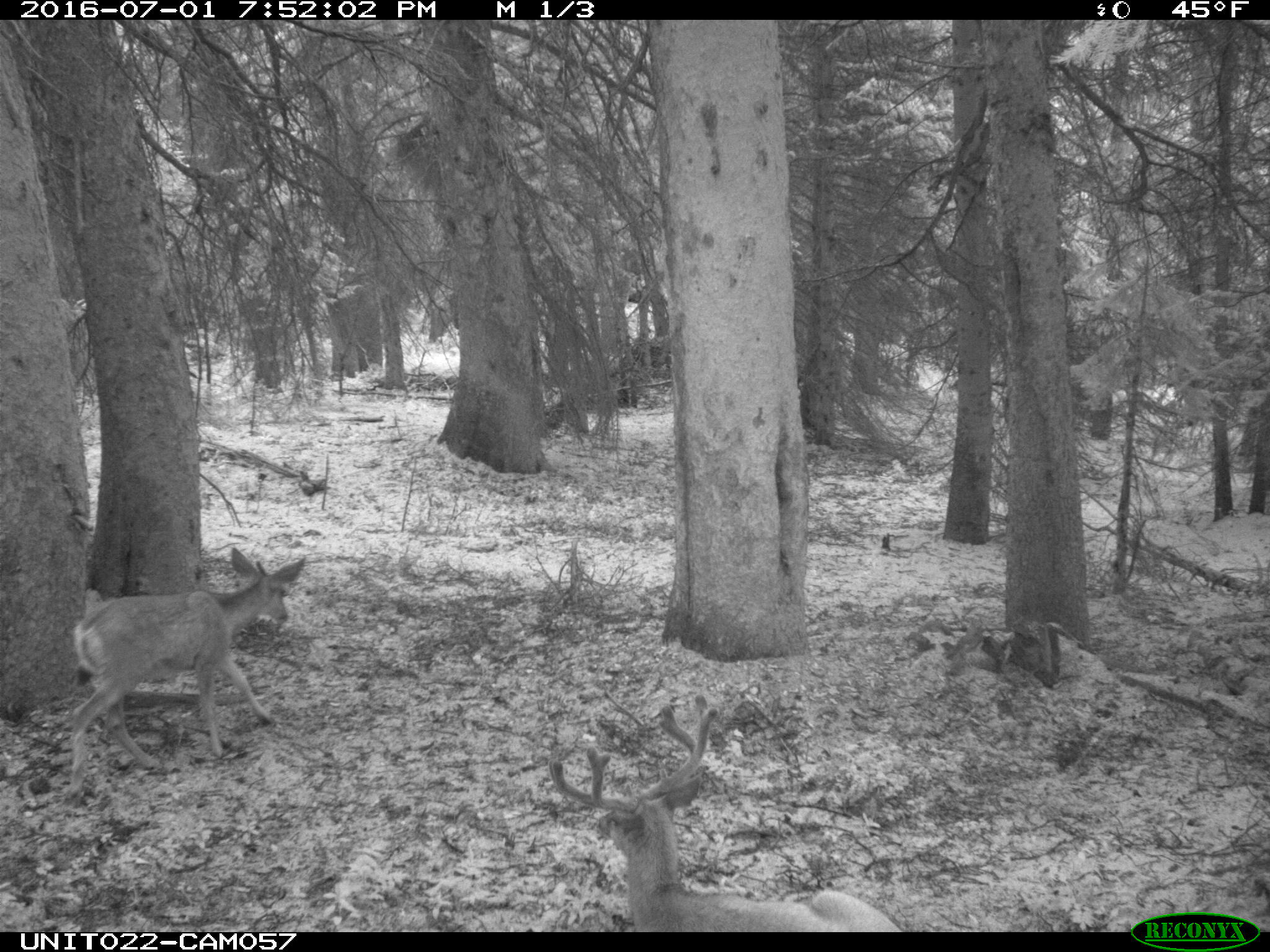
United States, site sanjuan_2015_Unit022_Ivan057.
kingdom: Animalia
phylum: Chordata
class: Mammalia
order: Artiodactyla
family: Cervidae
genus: Odocoileus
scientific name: Odocoileus hemionus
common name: mule deer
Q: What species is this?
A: Odocoileus hemionus (mule deer).